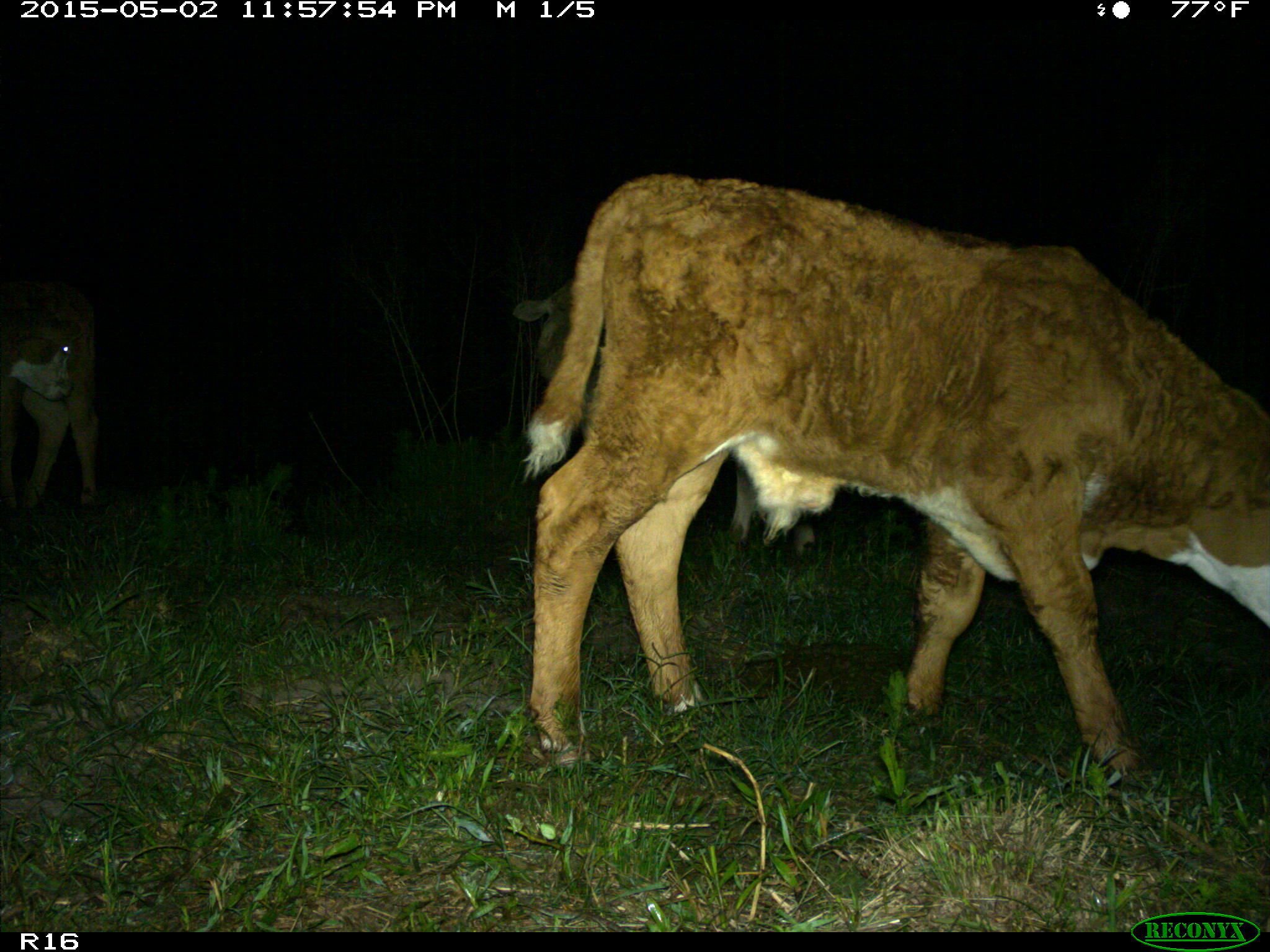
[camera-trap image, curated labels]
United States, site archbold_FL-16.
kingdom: Animalia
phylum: Chordata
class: Mammalia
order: Artiodactyla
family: Bovidae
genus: Bos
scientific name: Bos taurus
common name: domestic cow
Bos taurus (domestic cow).